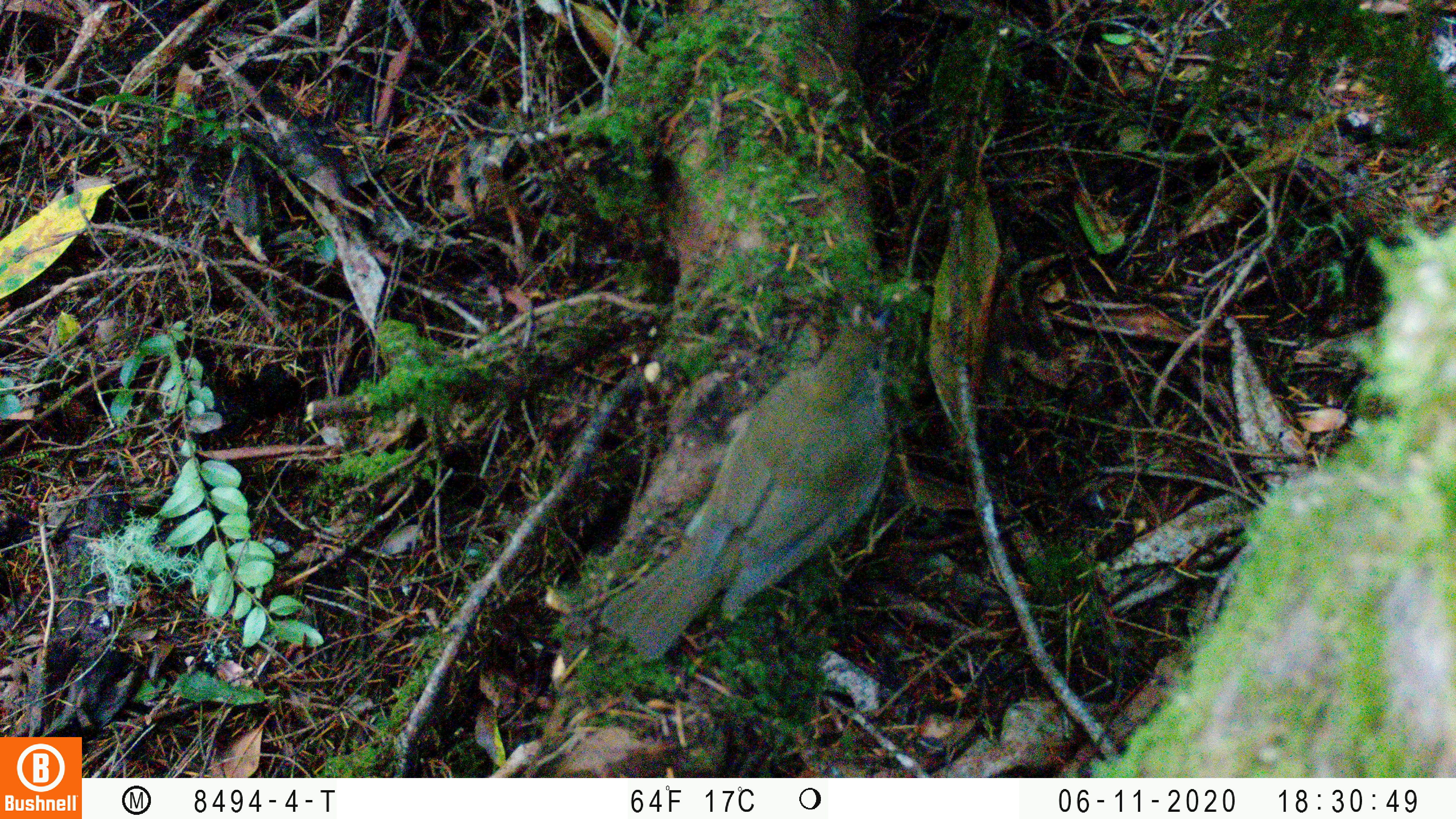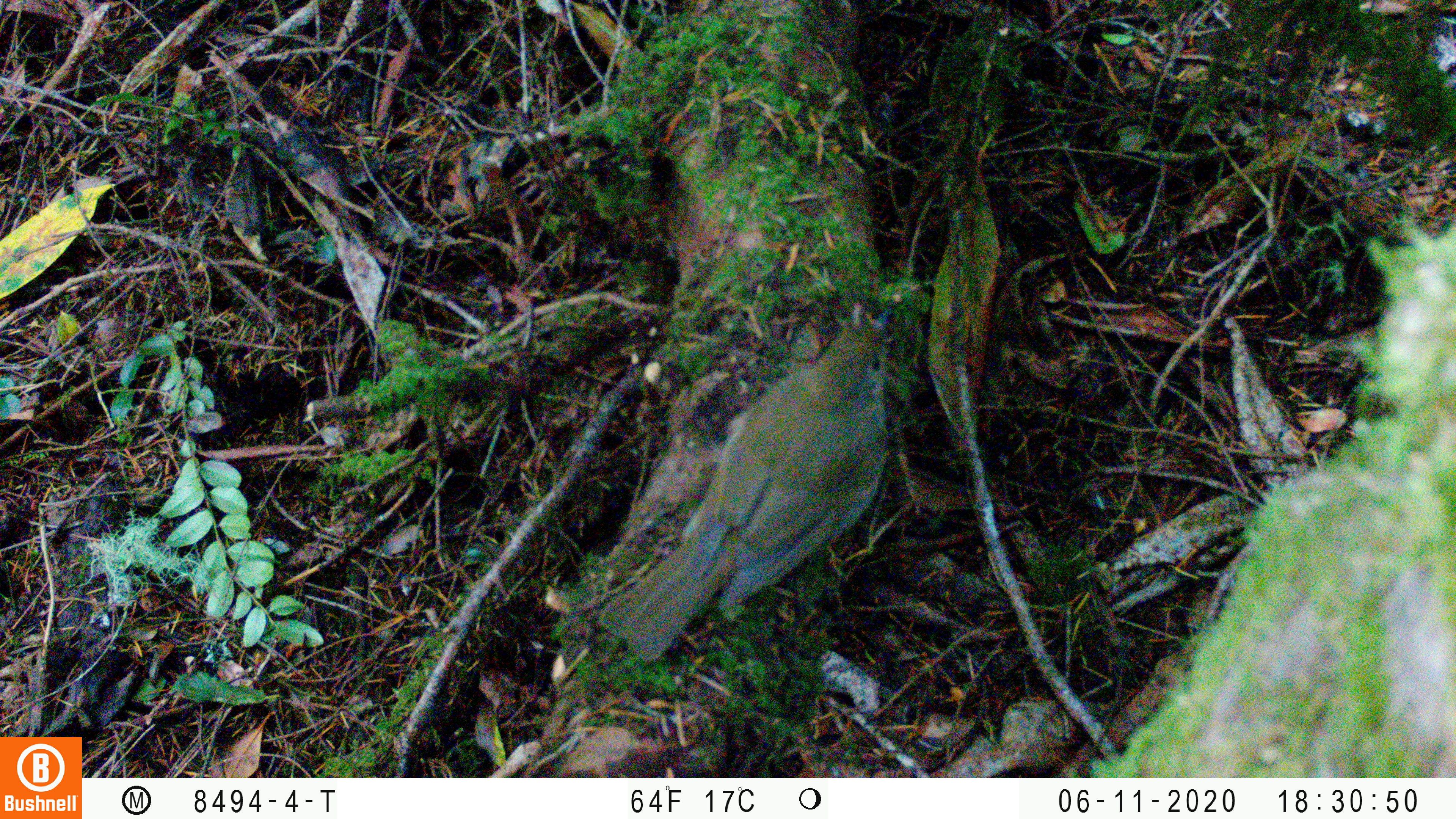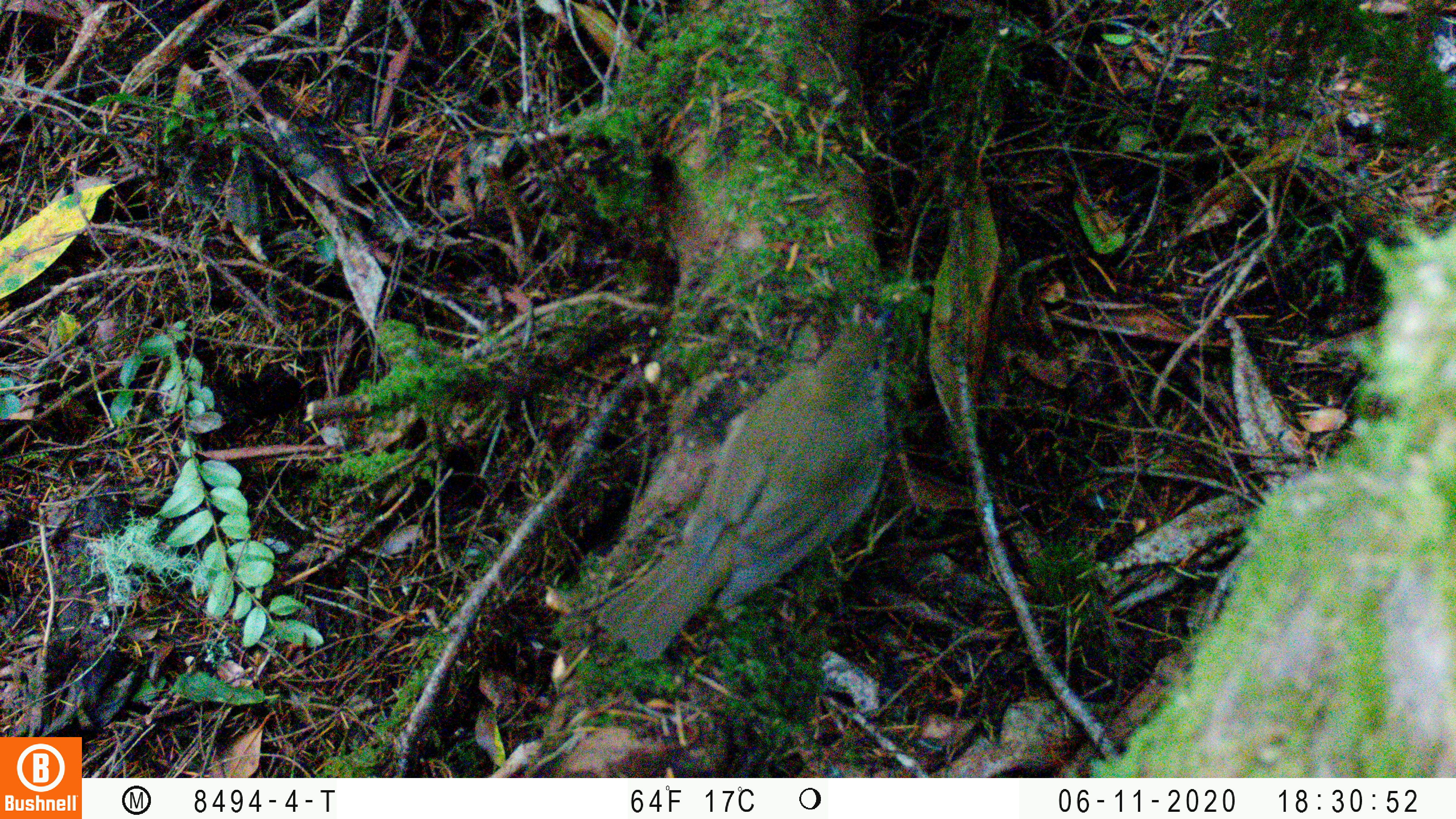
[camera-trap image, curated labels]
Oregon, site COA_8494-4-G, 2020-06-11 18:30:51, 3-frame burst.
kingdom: Animalia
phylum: Chordata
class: Aves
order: Passeriformes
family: Turdidae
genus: Catharus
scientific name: Catharus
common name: brown thrushes and nightingale-thrushes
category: catharus species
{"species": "catharus species (brown thrushes and nightingale-thrushes) (Catharus)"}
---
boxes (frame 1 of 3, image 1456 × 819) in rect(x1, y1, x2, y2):
catharus species: rect(607, 311, 896, 653)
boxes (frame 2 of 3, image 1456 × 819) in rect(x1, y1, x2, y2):
catharus species: rect(596, 315, 897, 654)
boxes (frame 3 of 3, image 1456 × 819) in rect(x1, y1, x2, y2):
catharus species: rect(604, 312, 895, 655)